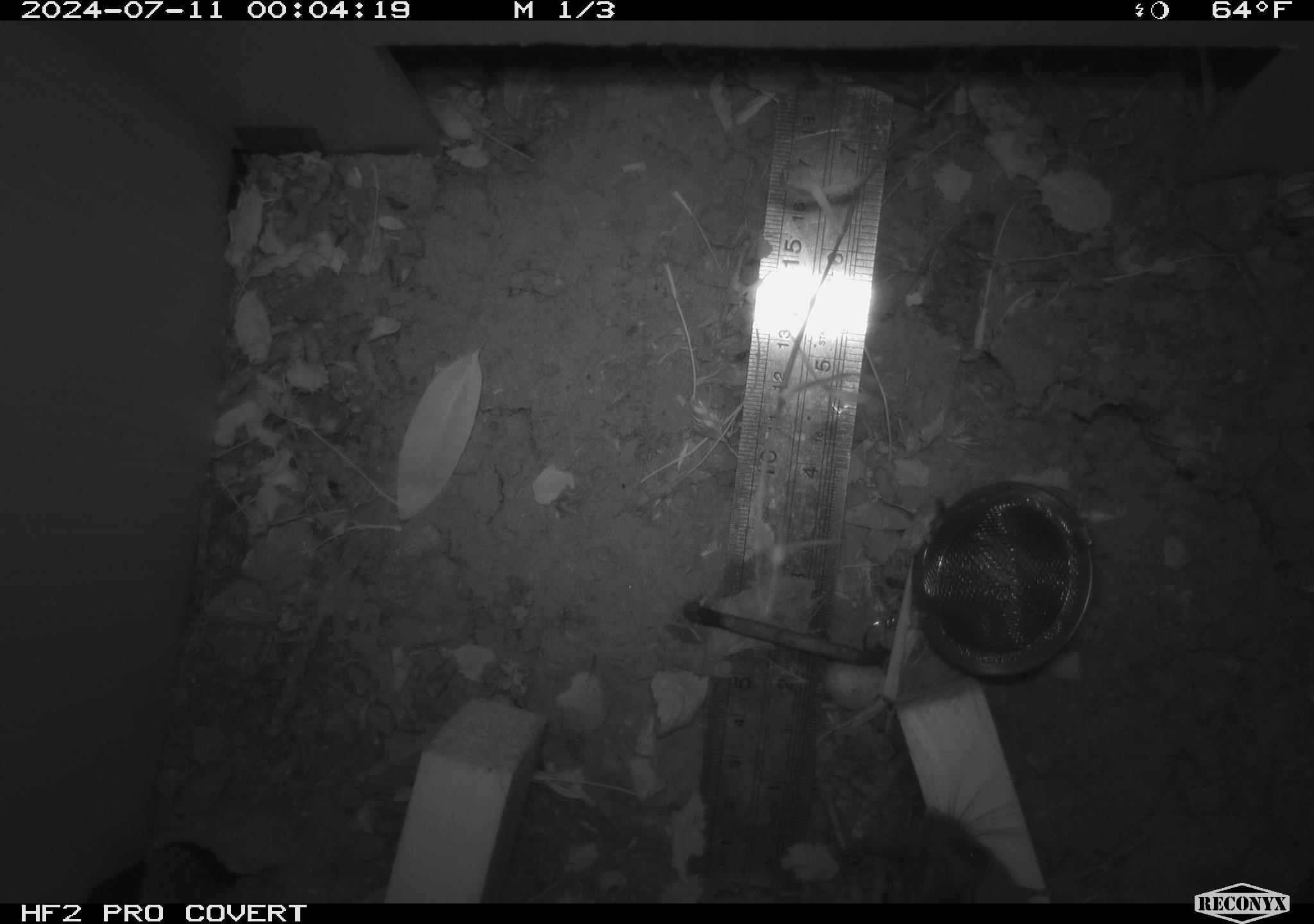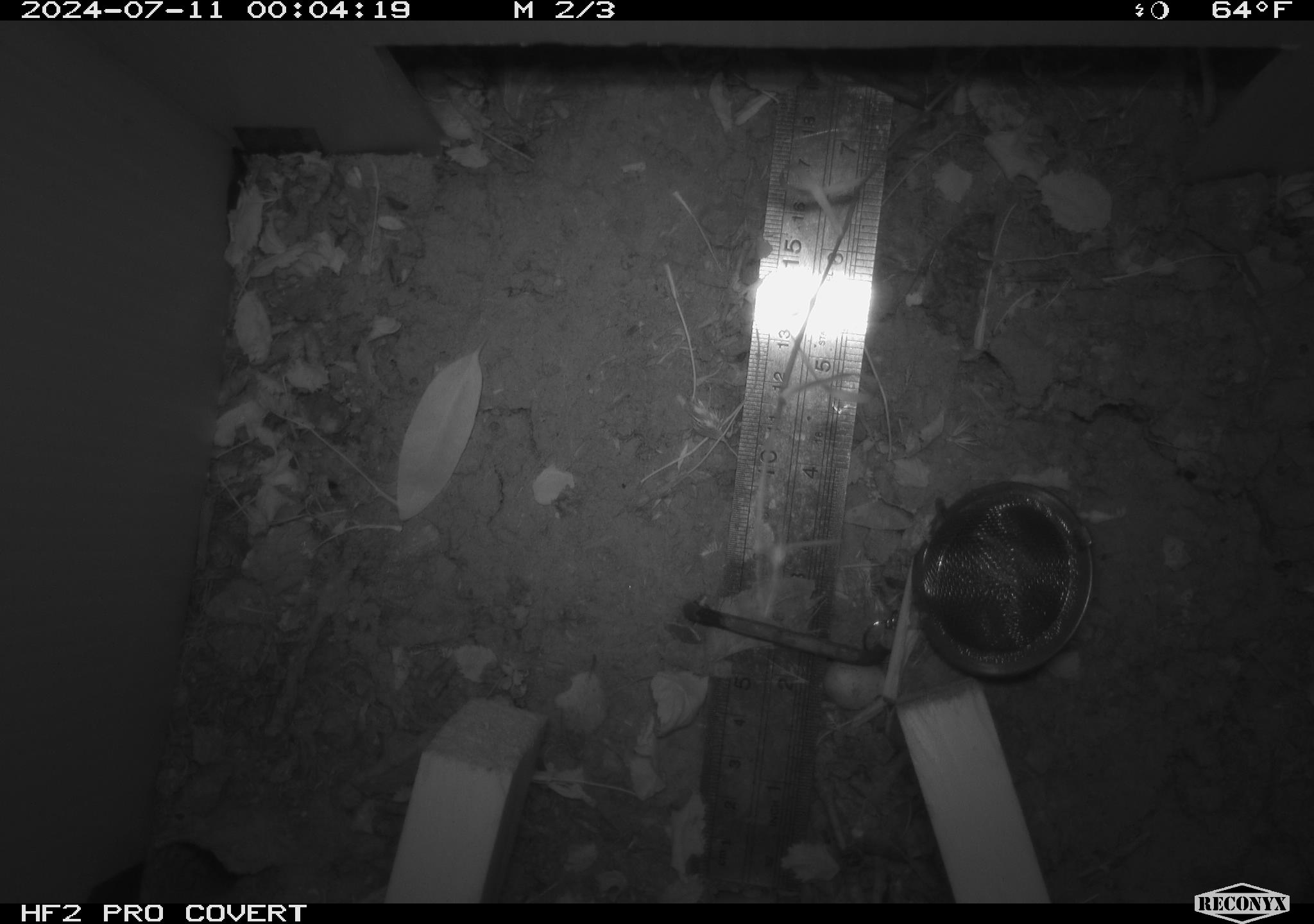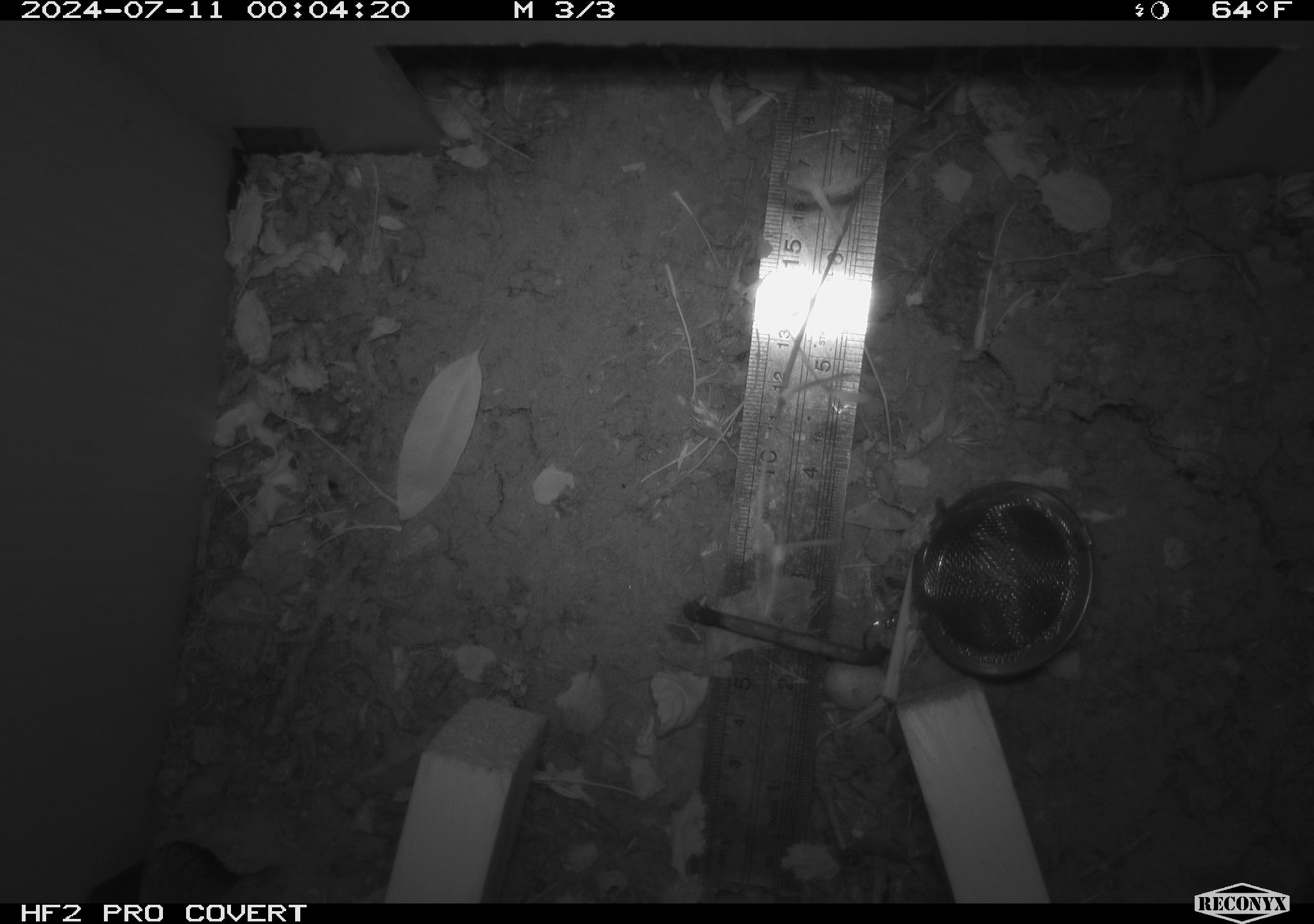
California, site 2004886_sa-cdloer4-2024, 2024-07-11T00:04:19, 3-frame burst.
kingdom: Animalia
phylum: Chordata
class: Mammalia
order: Rodentia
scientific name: Rodentia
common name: rodent